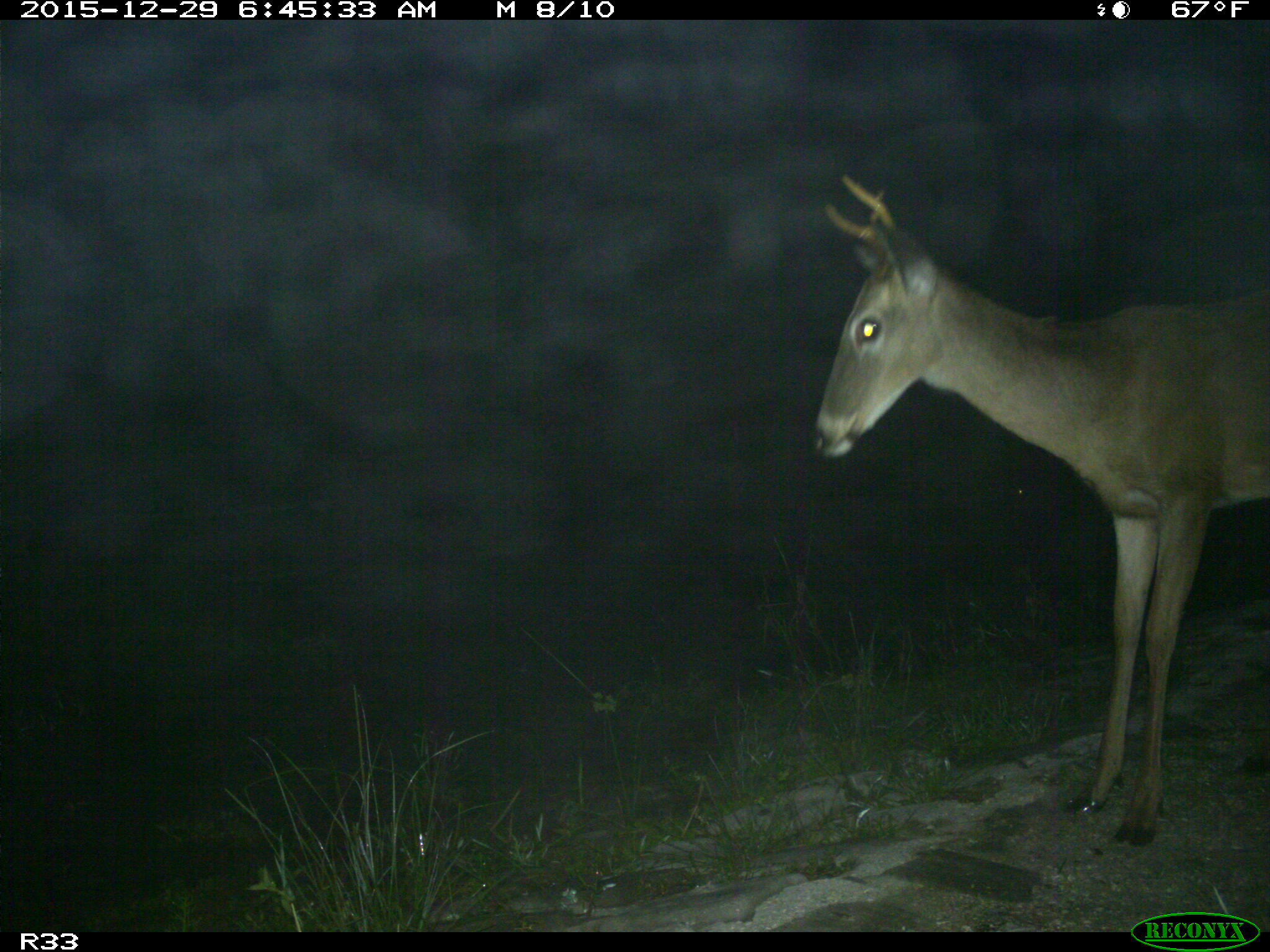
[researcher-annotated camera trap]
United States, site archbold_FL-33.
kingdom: Animalia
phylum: Chordata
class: Mammalia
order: Artiodactyla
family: Cervidae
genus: Odocoileus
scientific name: Odocoileus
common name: deer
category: unidentified deer